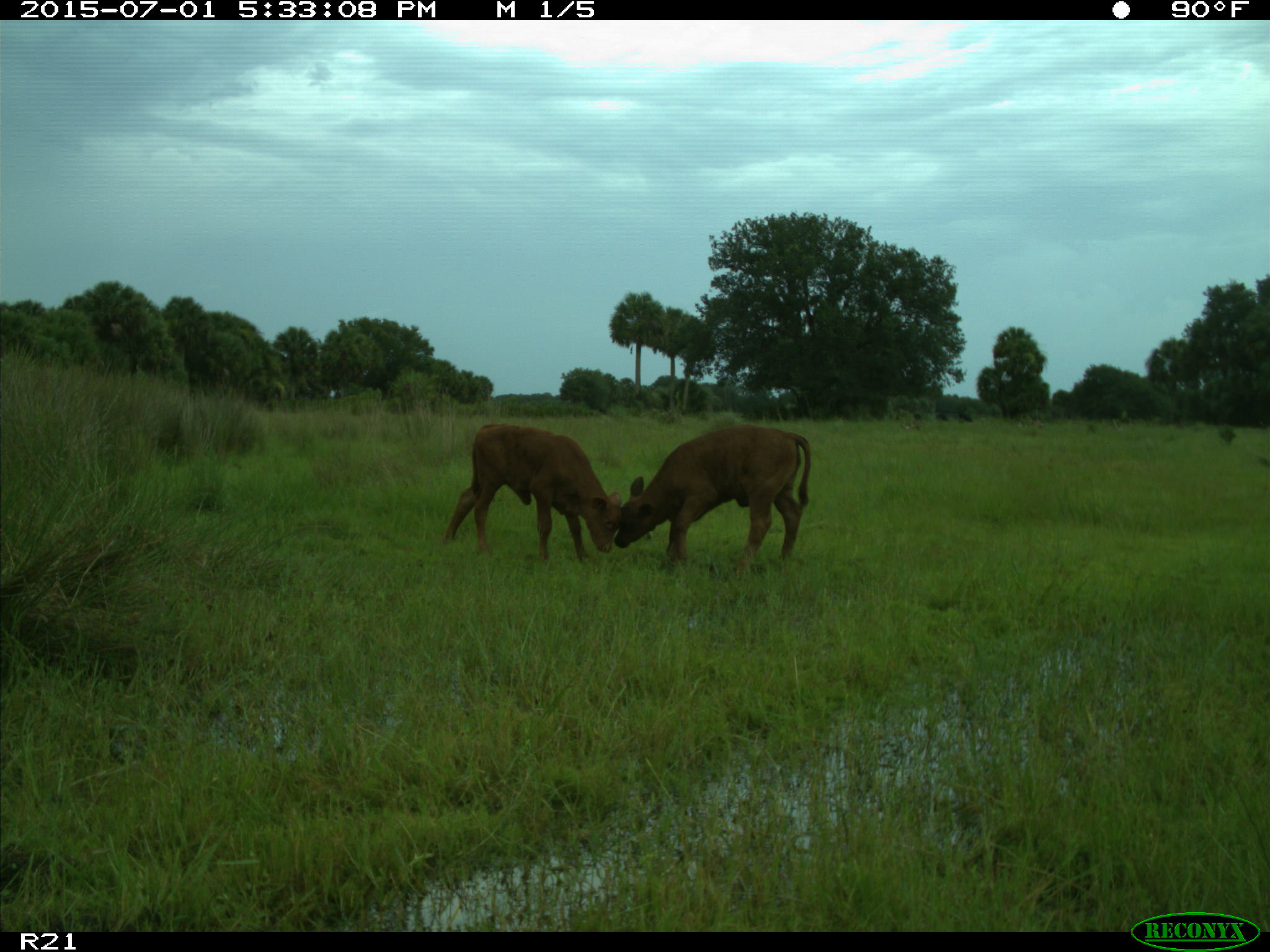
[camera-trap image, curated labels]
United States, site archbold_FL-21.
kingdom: Animalia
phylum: Chordata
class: Mammalia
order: Artiodactyla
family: Bovidae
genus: Bos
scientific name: Bos taurus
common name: domestic cow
Bos taurus (domestic cow).